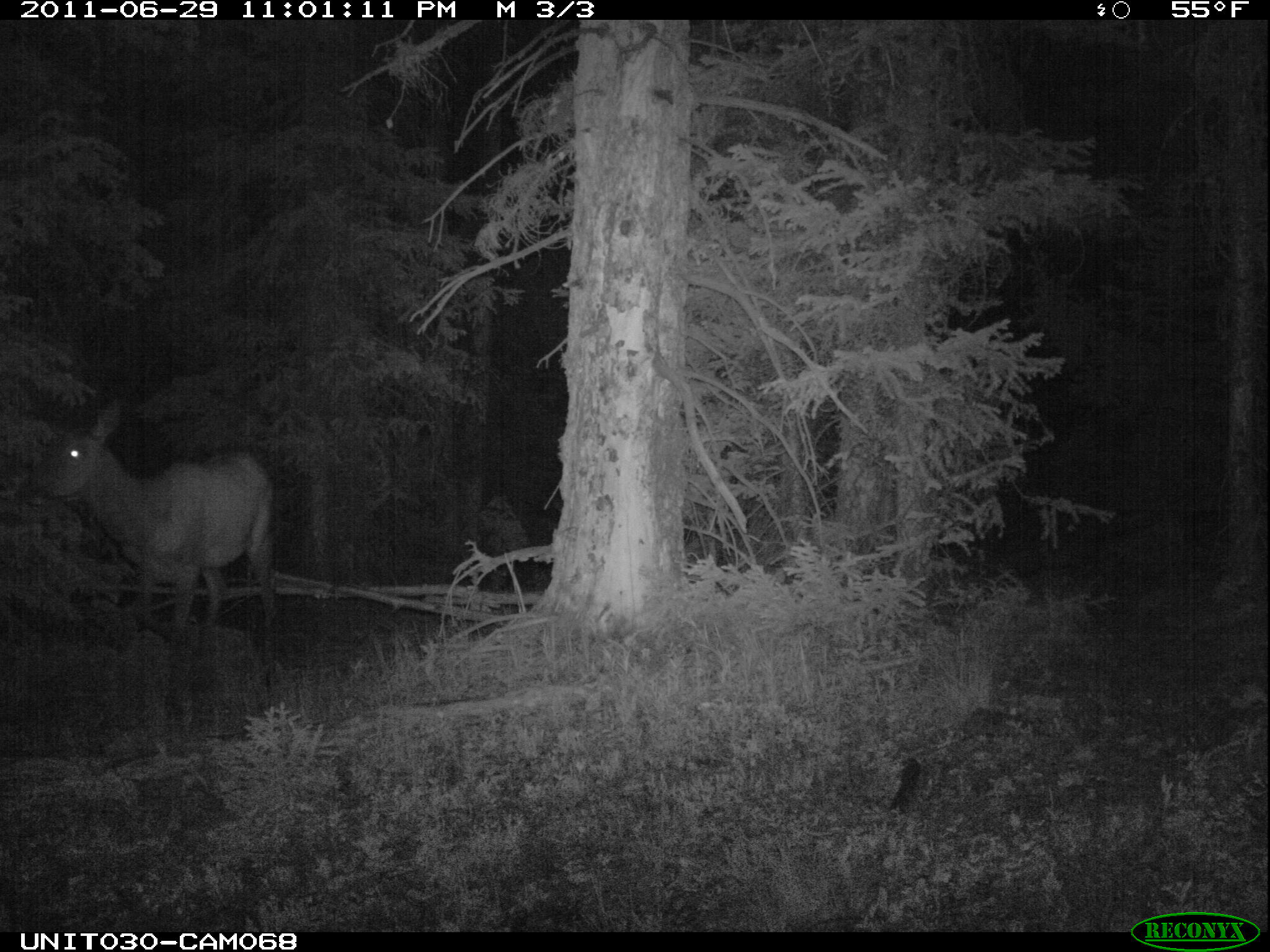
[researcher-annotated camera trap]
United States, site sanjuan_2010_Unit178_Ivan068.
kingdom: Animalia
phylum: Chordata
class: Mammalia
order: Artiodactyla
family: Cervidae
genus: Cervus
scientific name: Cervus elaphus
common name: red deer